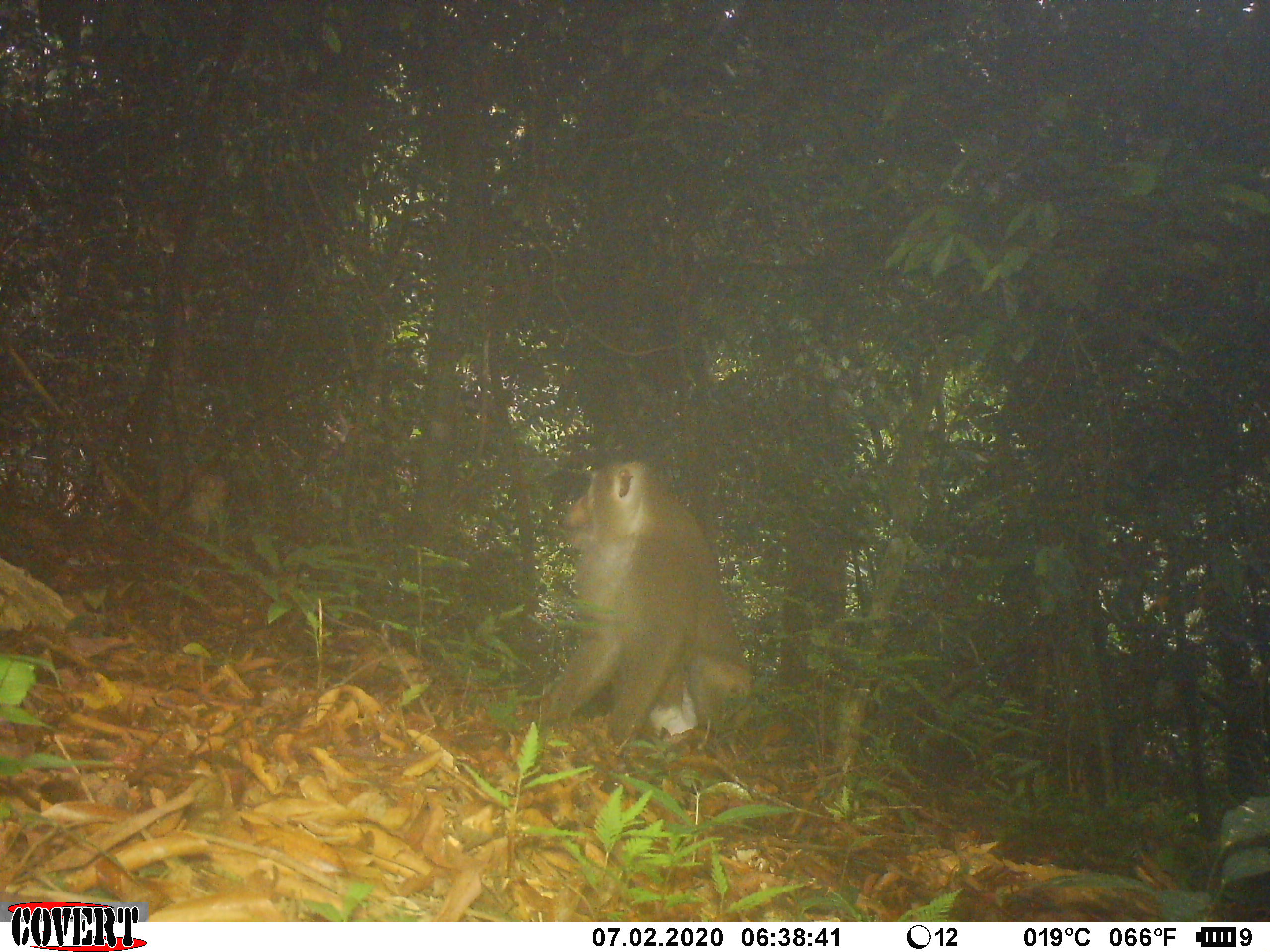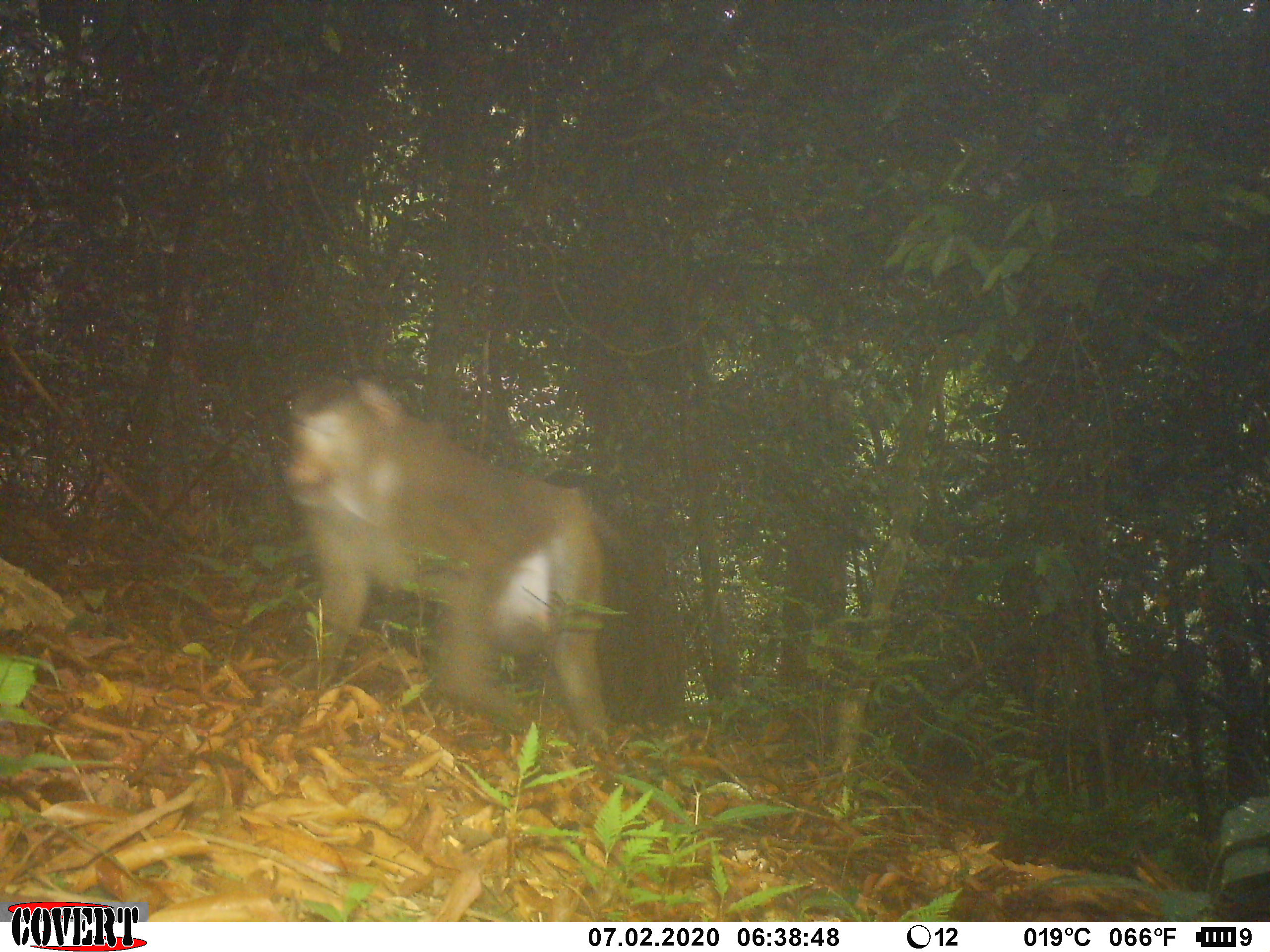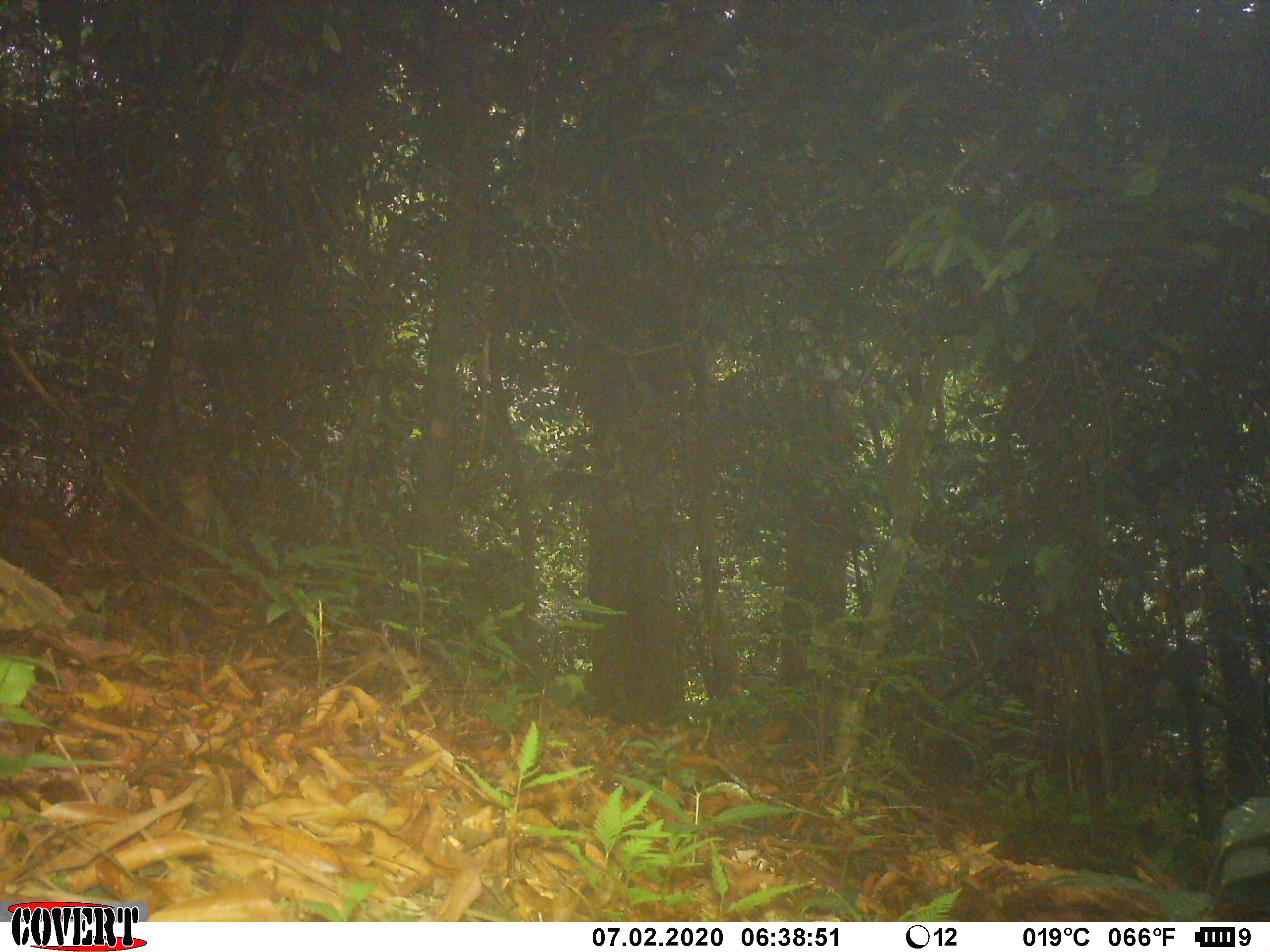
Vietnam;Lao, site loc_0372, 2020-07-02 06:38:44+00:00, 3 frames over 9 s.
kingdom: Animalia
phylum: Chordata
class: Mammalia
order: Primates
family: Cercopithecidae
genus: Macaca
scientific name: Macaca nemestrina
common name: pig-tailed macaque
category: pig tailed macaque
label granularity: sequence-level